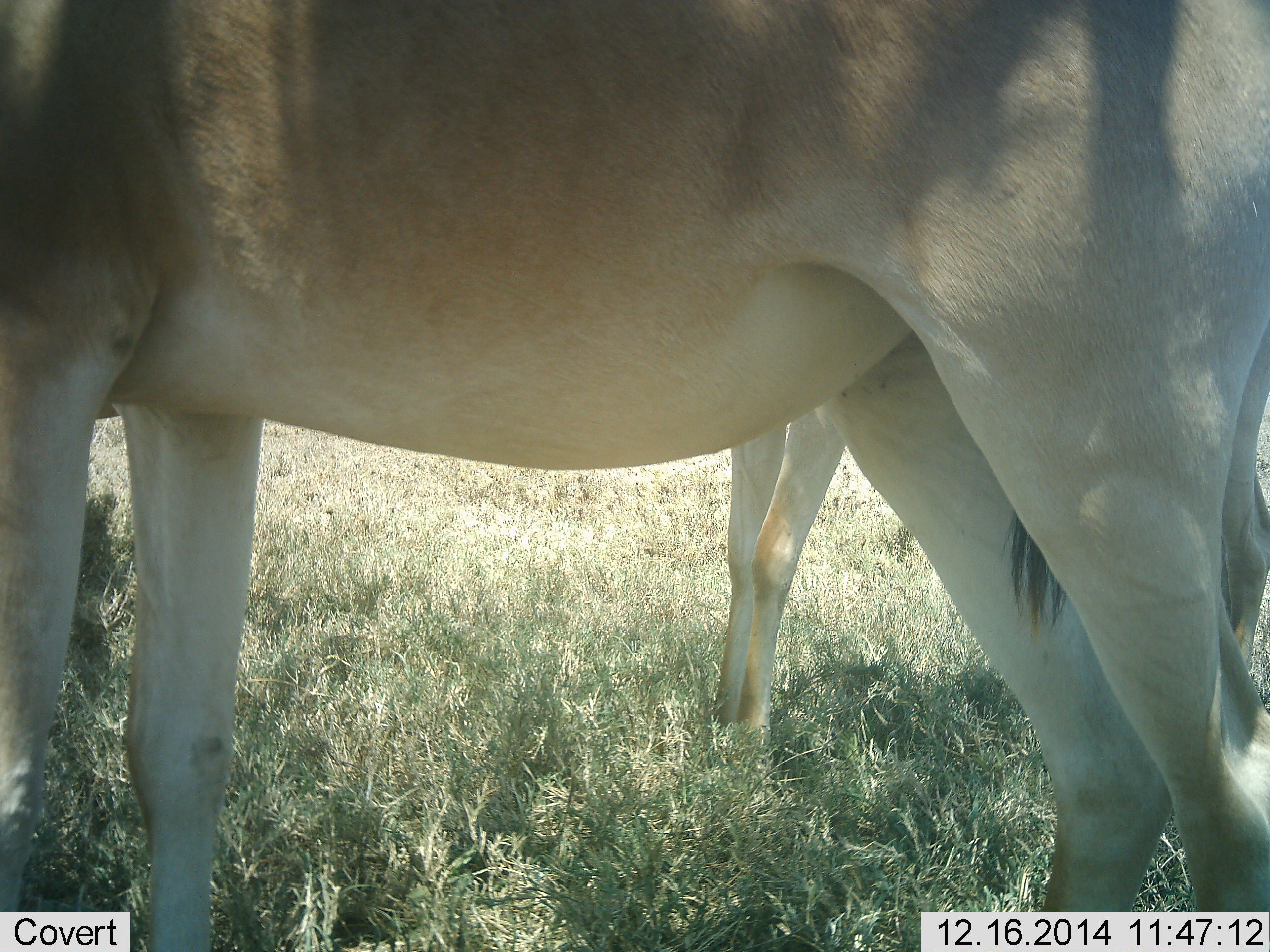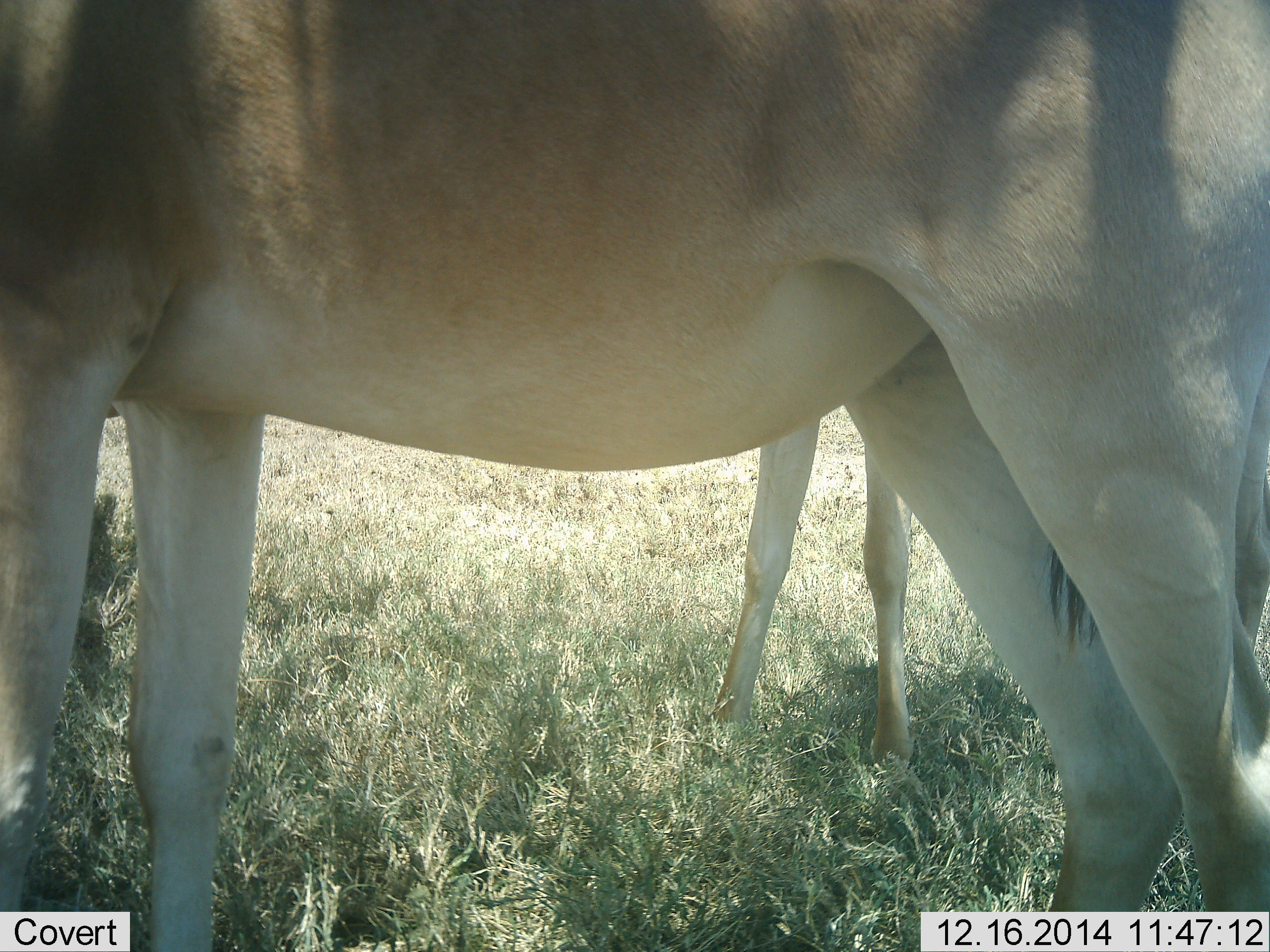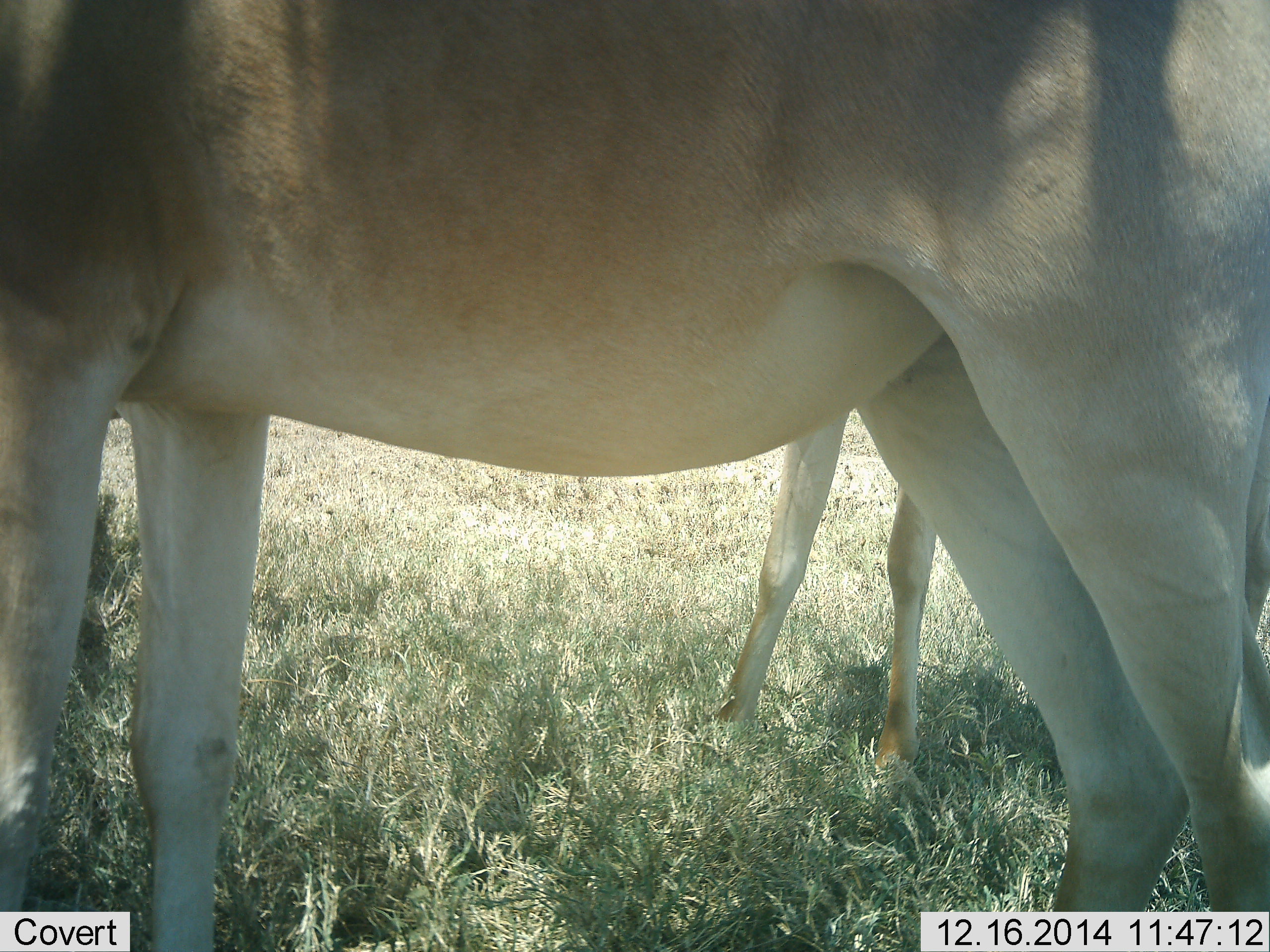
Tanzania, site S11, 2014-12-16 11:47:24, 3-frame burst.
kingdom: Animalia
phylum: Chordata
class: Mammalia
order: Artiodactyla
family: Bovidae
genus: Alcelaphus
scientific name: Alcelaphus buselaphus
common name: hartebeest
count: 2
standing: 90%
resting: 0%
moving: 0%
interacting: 0%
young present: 20%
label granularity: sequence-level